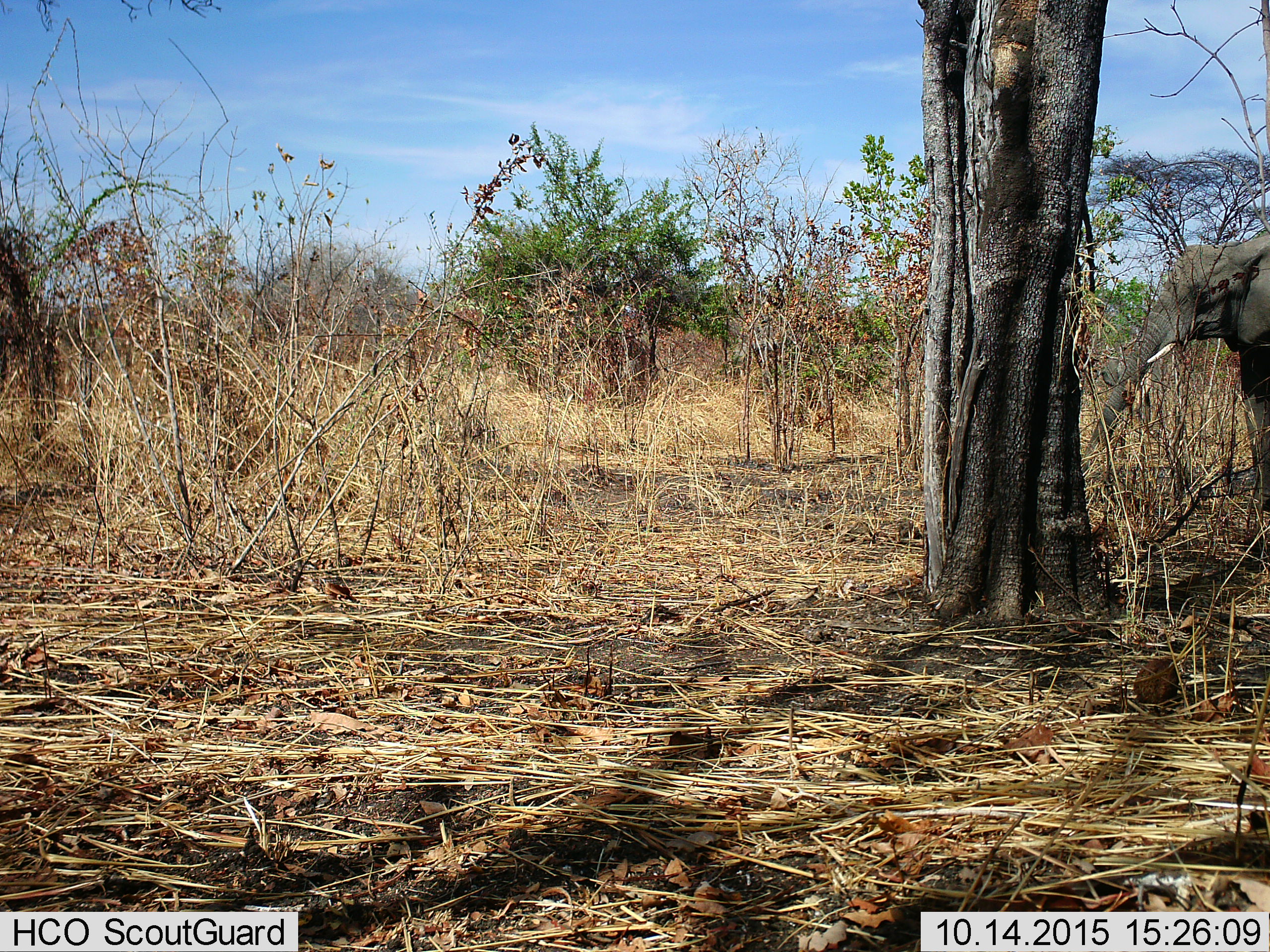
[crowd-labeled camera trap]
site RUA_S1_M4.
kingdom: Animalia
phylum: Chordata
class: Mammalia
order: Proboscidea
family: Elephantidae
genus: Loxodonta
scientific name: Loxodonta africana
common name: african bush elephant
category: elephant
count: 1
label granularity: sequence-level